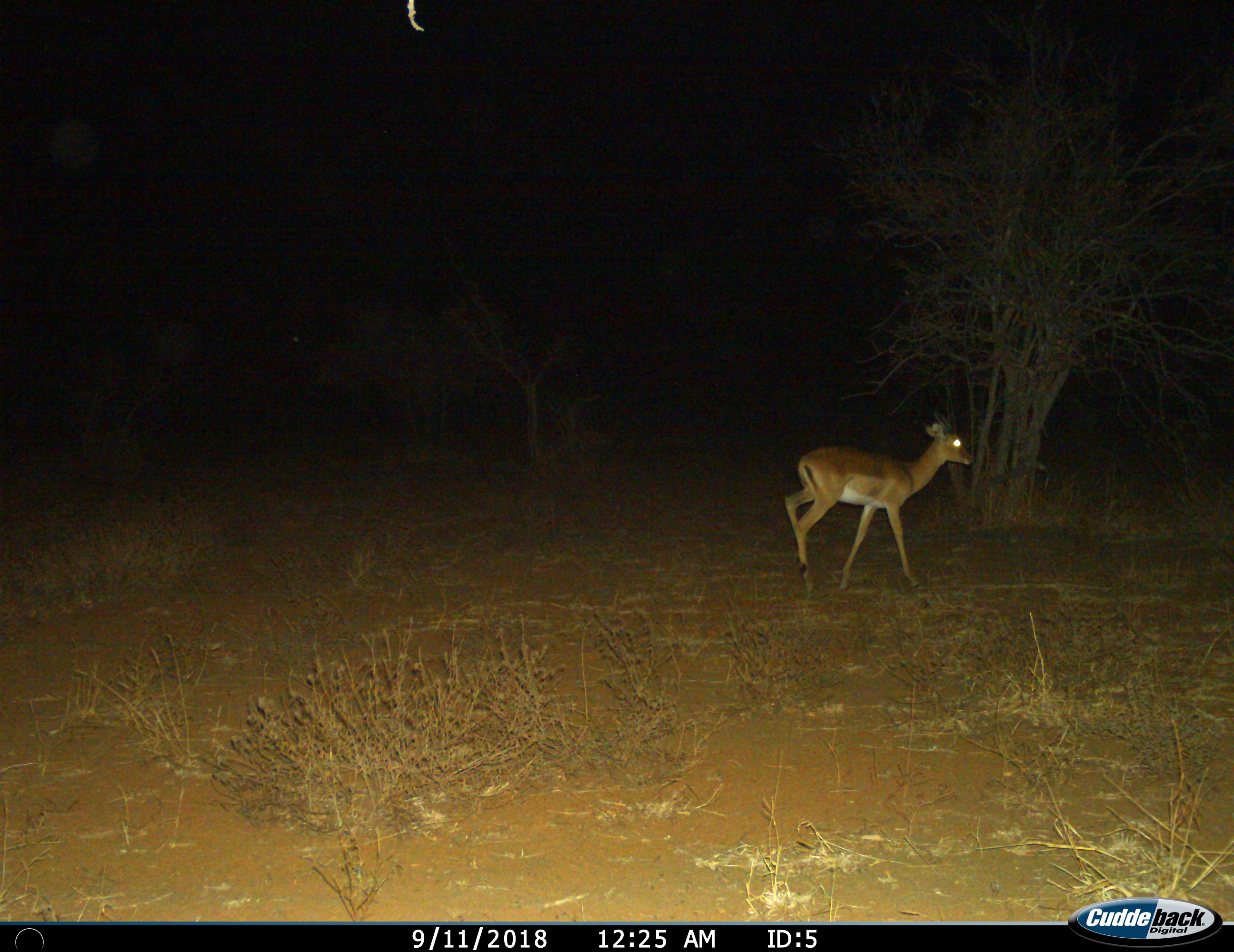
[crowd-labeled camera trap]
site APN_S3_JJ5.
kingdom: Animalia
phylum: Chordata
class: Mammalia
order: Artiodactyla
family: Bovidae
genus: Aepyceros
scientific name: Aepyceros melampus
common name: impala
Impala (Aepyceros melampus), count 1. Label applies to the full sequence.